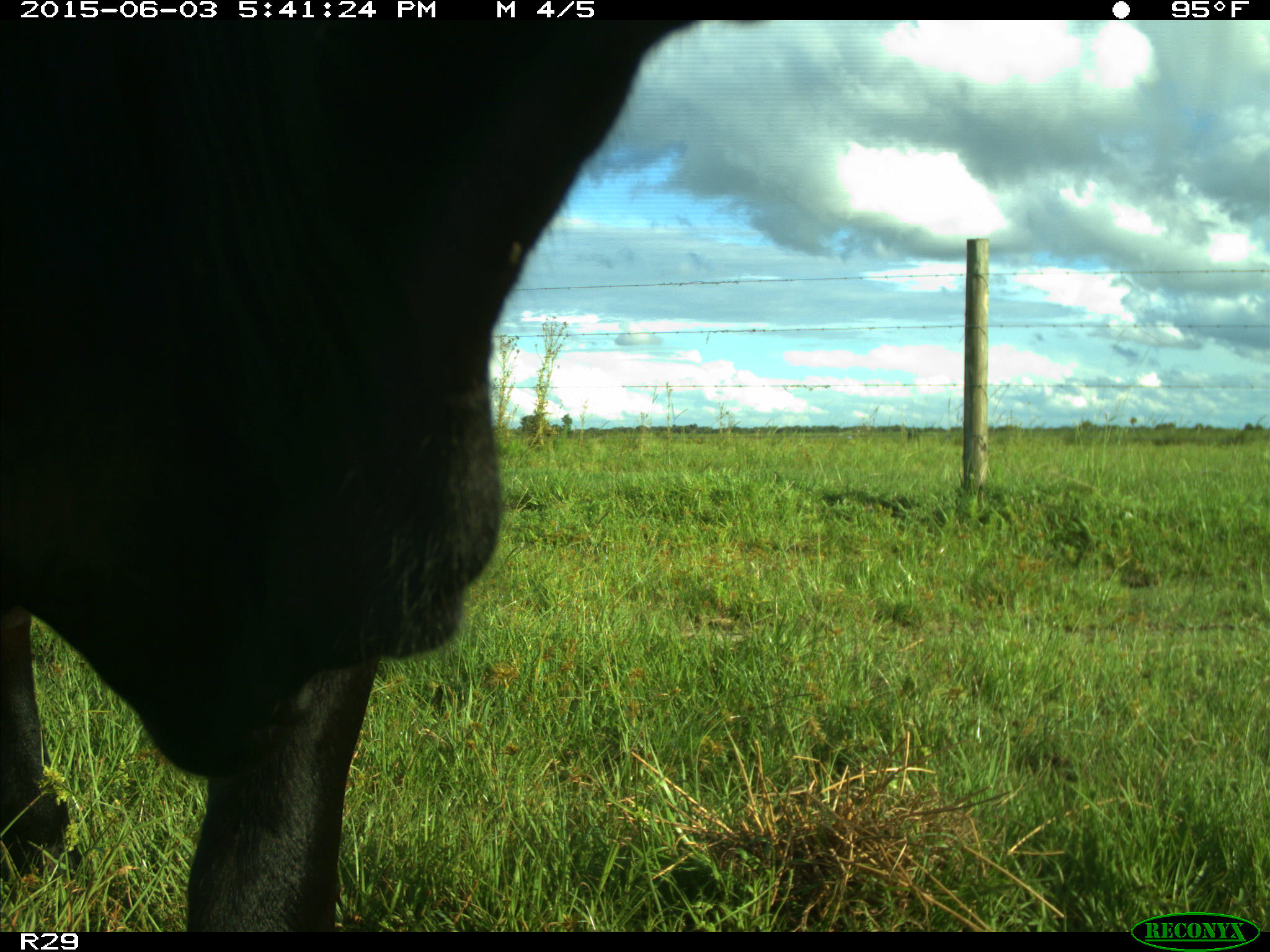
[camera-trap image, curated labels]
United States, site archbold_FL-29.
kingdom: Animalia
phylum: Chordata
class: Mammalia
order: Artiodactyla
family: Bovidae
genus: Bos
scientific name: Bos taurus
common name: domestic cow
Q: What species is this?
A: Bos taurus (domestic cow).